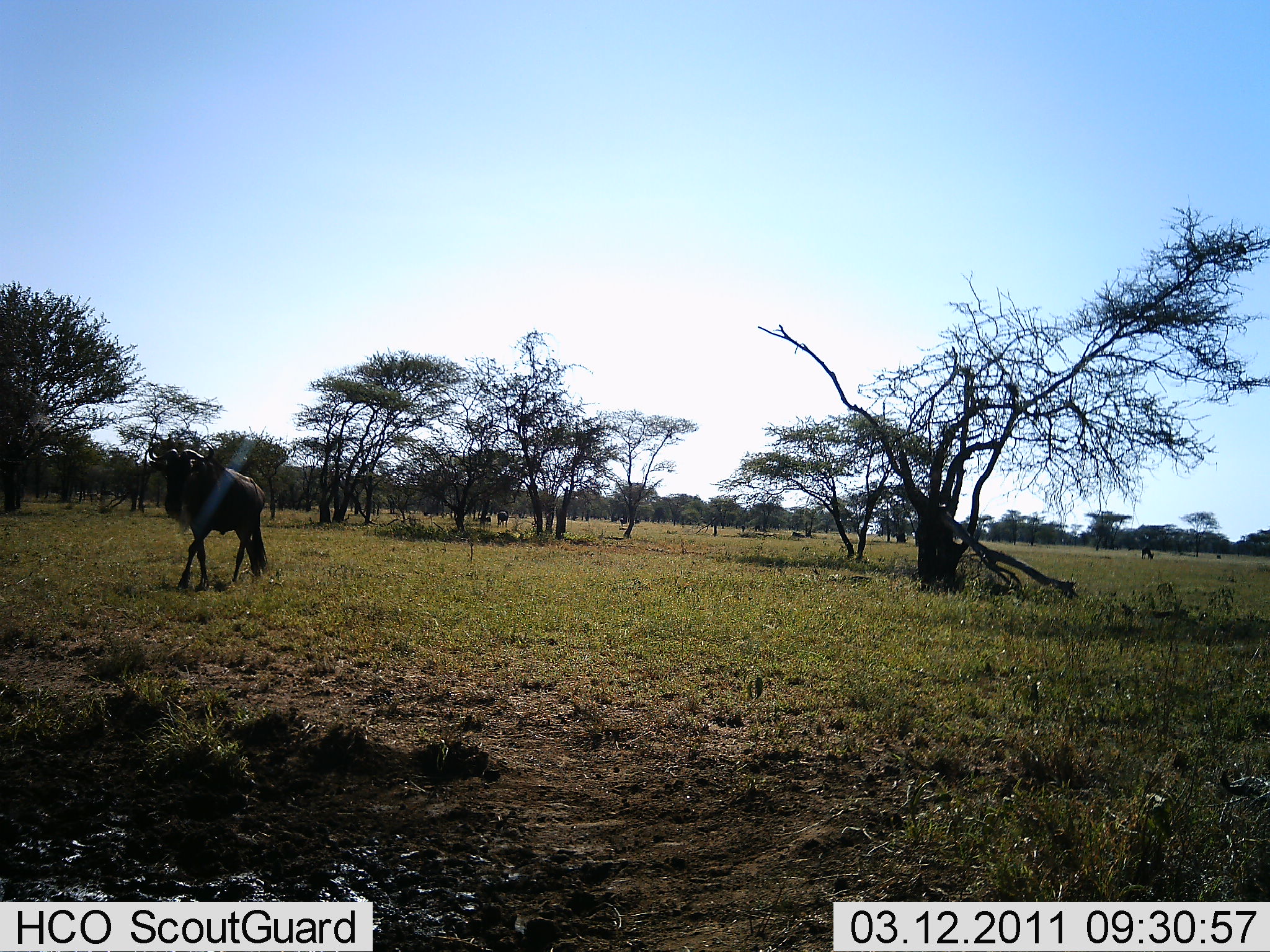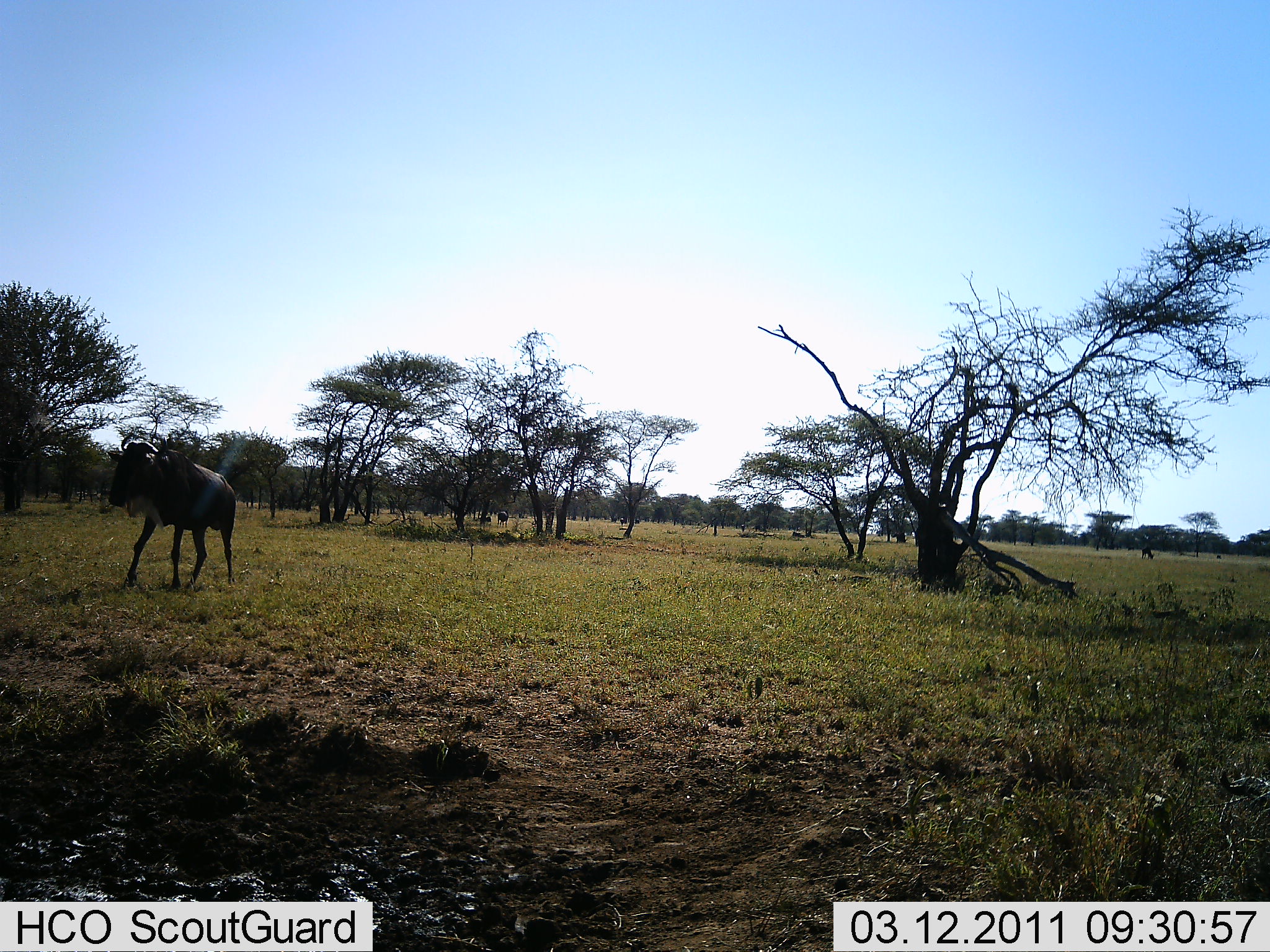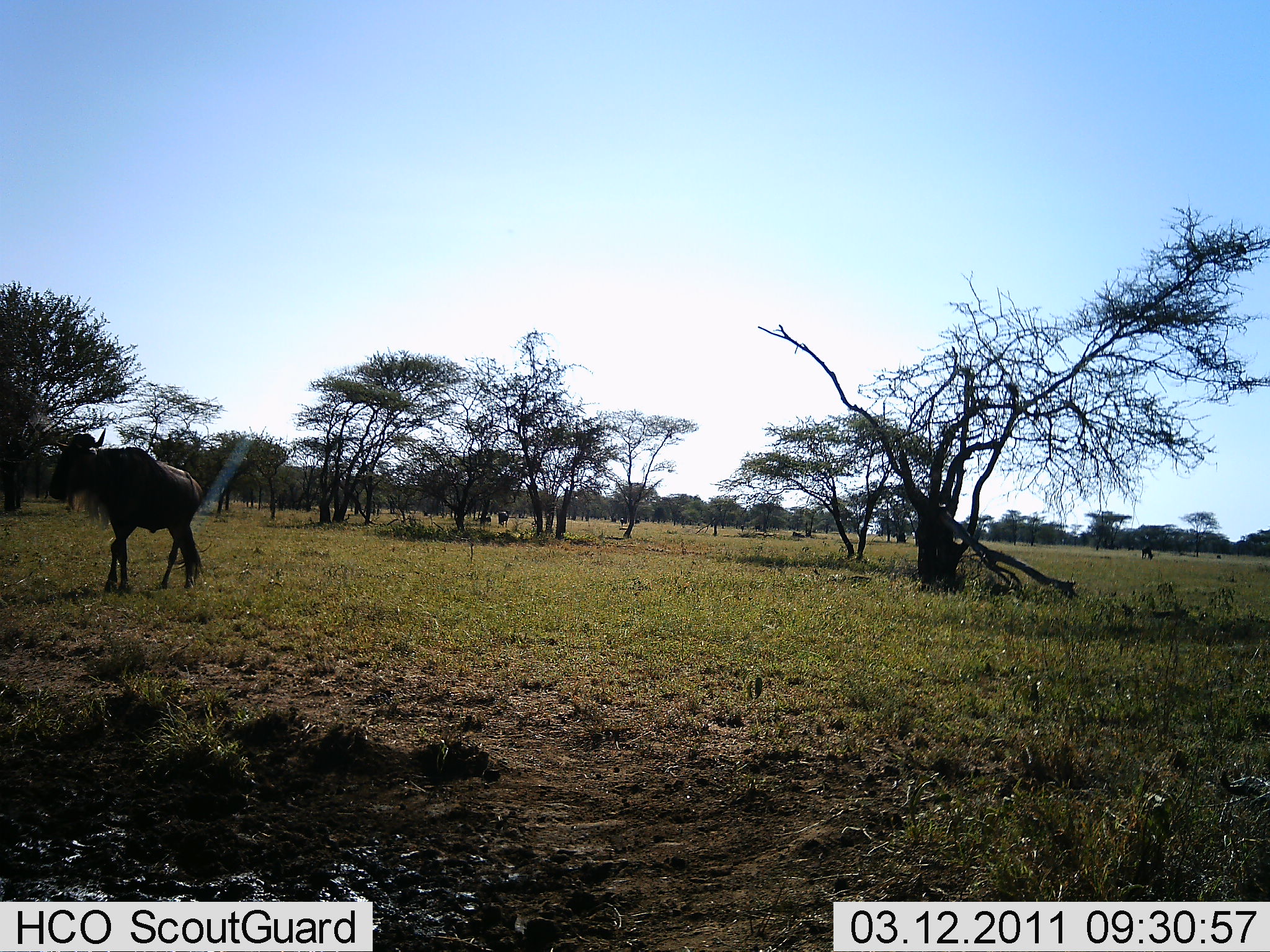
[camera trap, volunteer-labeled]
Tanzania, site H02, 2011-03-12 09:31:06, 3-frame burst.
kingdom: Animalia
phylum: Chordata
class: Mammalia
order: Artiodactyla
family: Bovidae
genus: Connochaetes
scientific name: Connochaetes taurinus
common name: blue wildebeest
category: wildebeest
Wildebeest (blue wildebeest) (Connochaetes taurinus), count 1. Behavior (volunteer vote fractions): standing 0%, resting 0%, moving 100%, interacting 0%. Young present (vote fraction): 0%. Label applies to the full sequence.